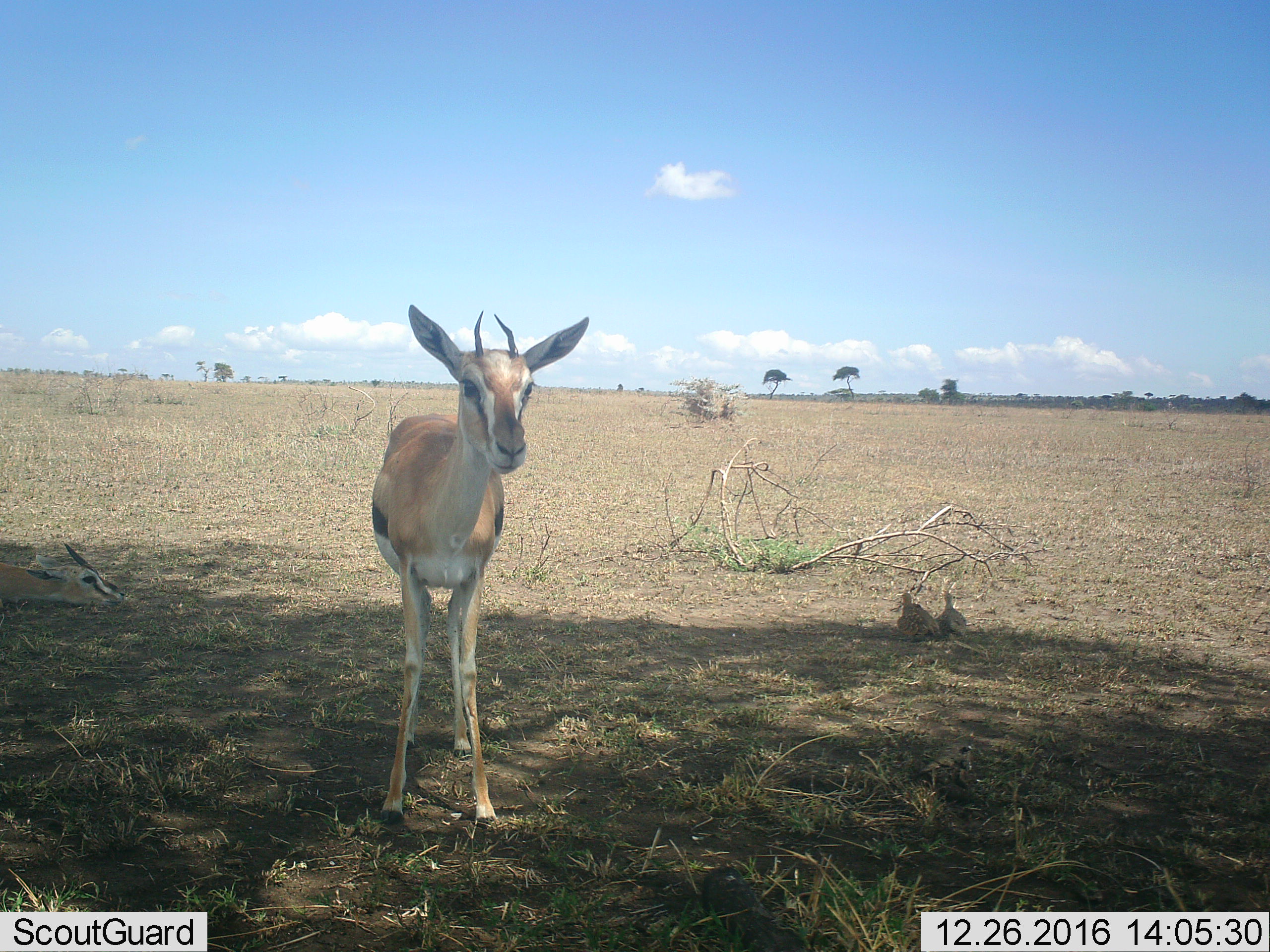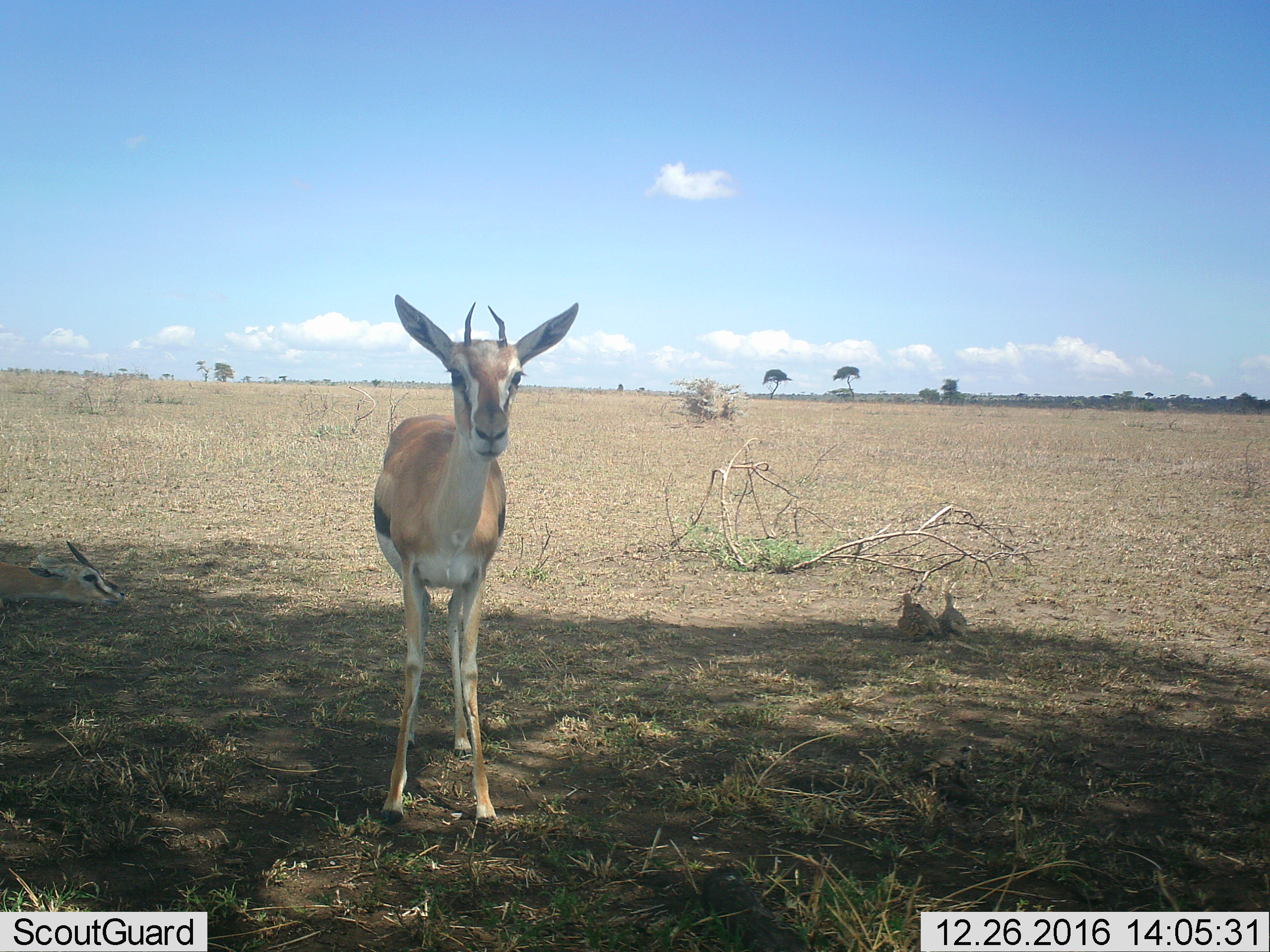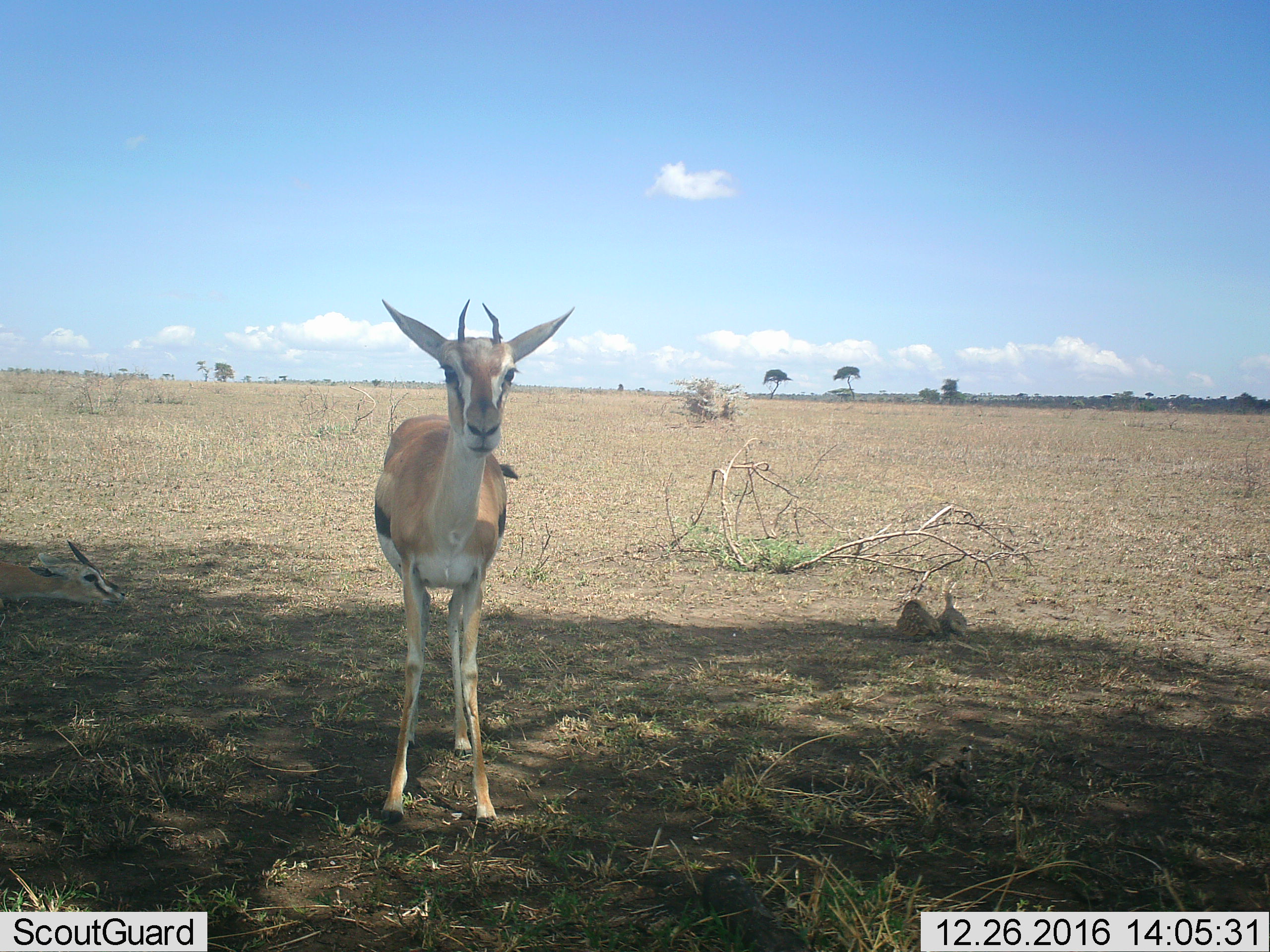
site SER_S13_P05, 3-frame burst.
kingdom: Animalia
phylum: Chordata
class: Aves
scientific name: Aves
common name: bird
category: birdother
Birdother (bird) (Aves), count 2. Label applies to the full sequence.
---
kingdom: Animalia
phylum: Chordata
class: Mammalia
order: Artiodactyla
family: Bovidae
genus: Eudorcas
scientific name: Eudorcas thomsonii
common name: thomson's gazelle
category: gazellethomsons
Gazellethomsons (thomson's gazelle) (Eudorcas thomsonii), count 2. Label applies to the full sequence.